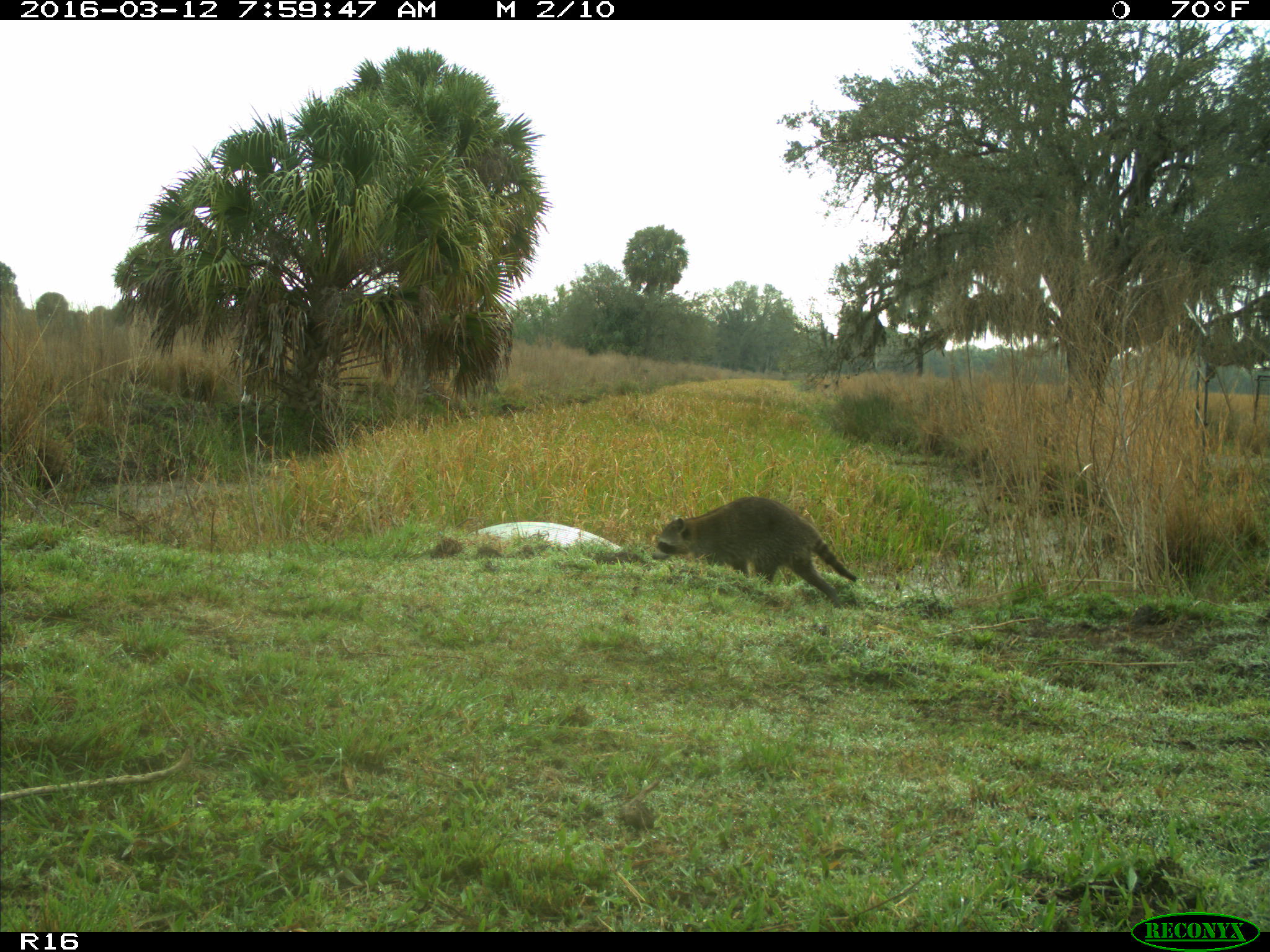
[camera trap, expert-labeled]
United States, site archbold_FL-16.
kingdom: Animalia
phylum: Chordata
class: Mammalia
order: Carnivora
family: Procyonidae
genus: Procyon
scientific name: Procyon lotor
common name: common raccoon